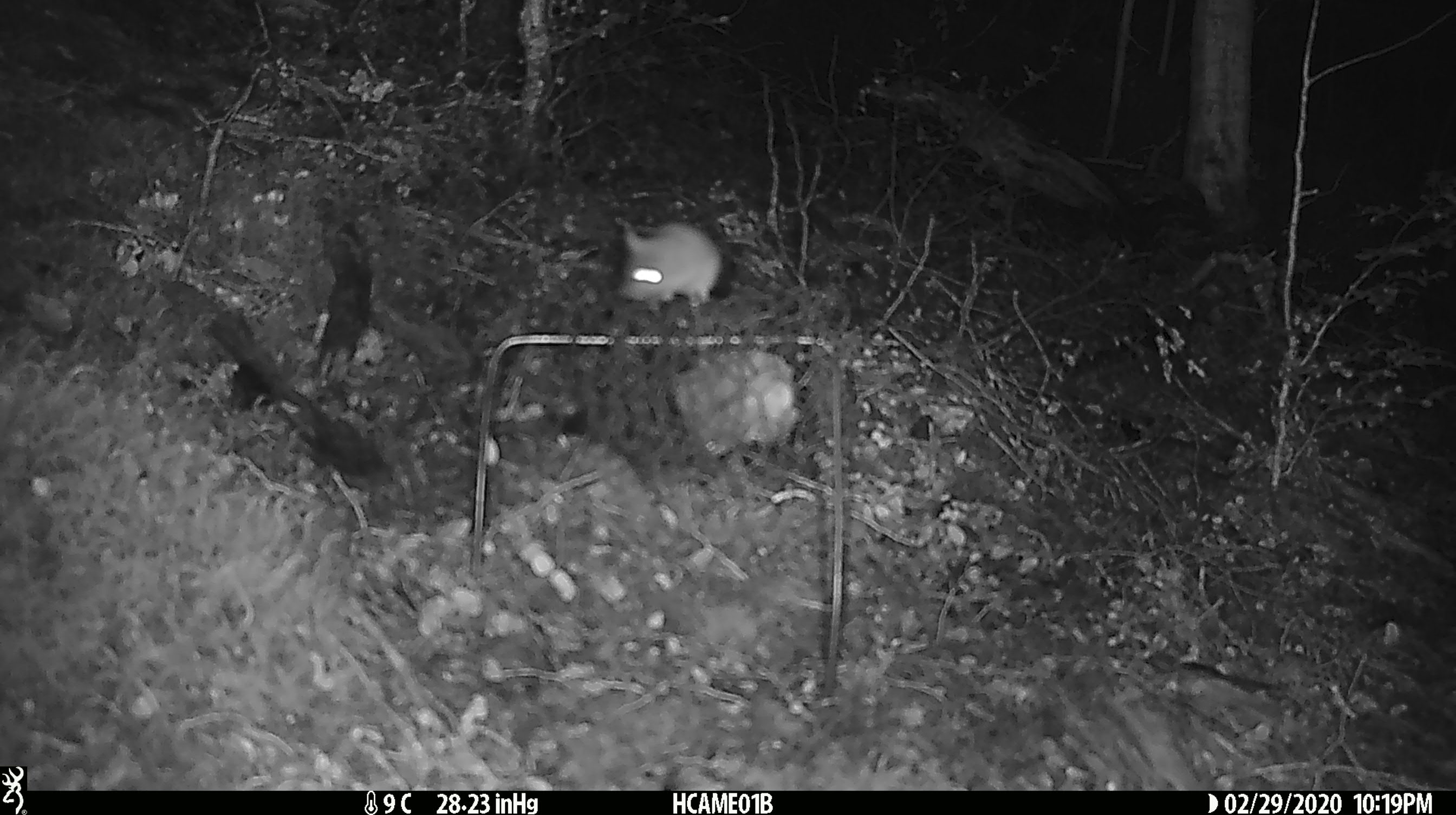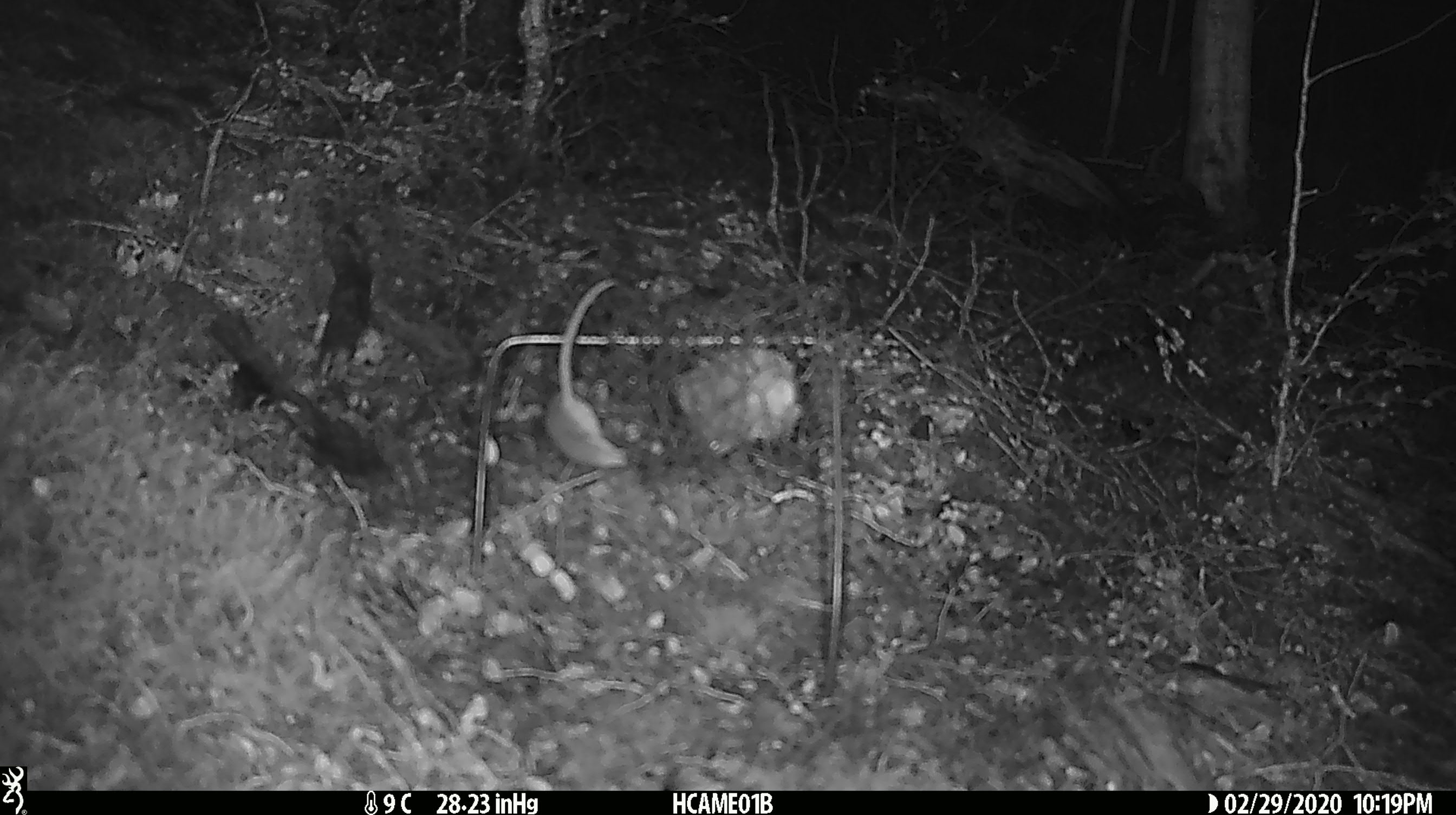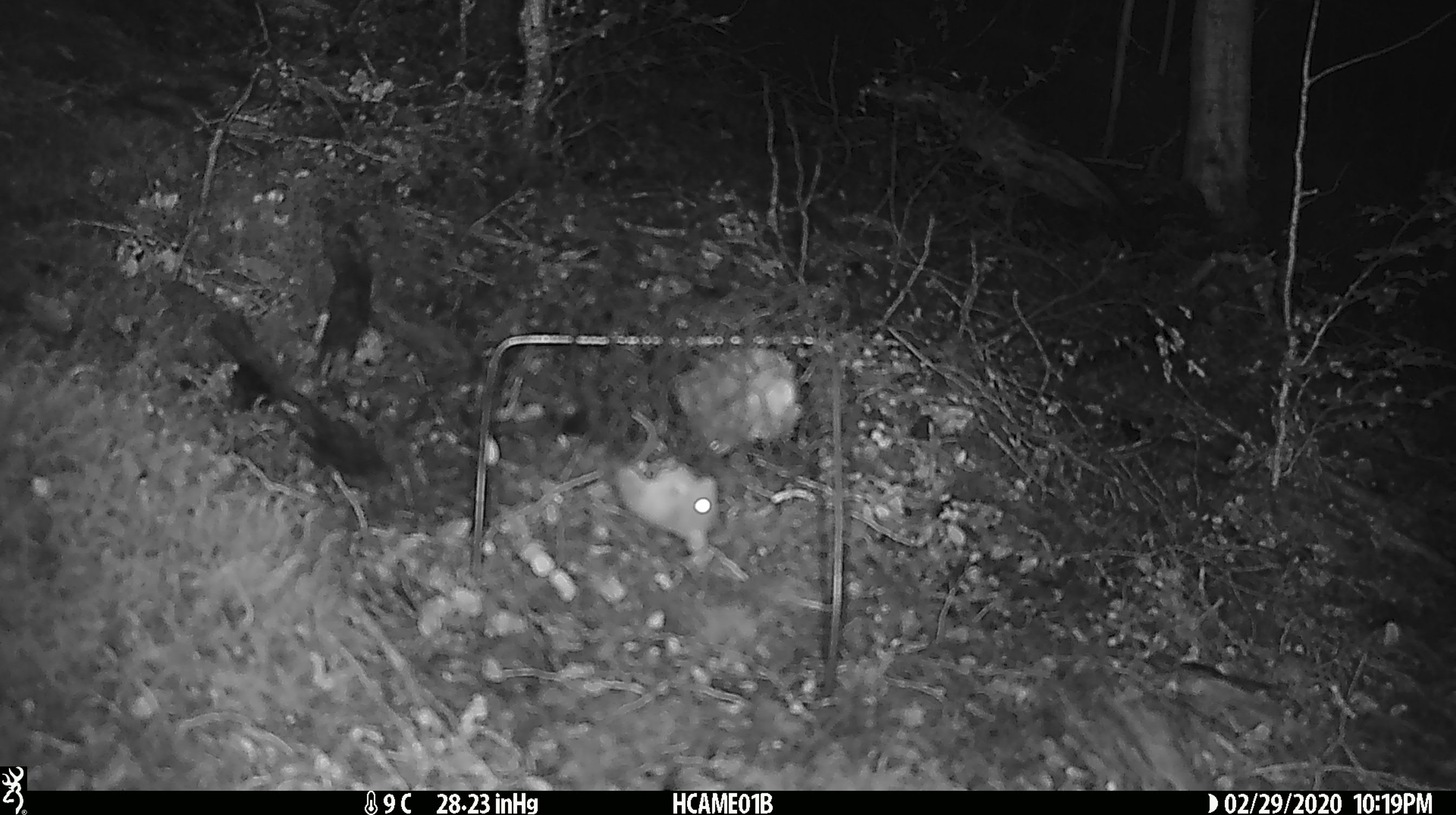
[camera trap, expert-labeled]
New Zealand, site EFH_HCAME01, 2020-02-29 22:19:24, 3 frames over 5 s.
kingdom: Animalia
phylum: Chordata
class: Mammalia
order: Rodentia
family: Muridae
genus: Mus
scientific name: Mus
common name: mouse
Mouse (Mus).